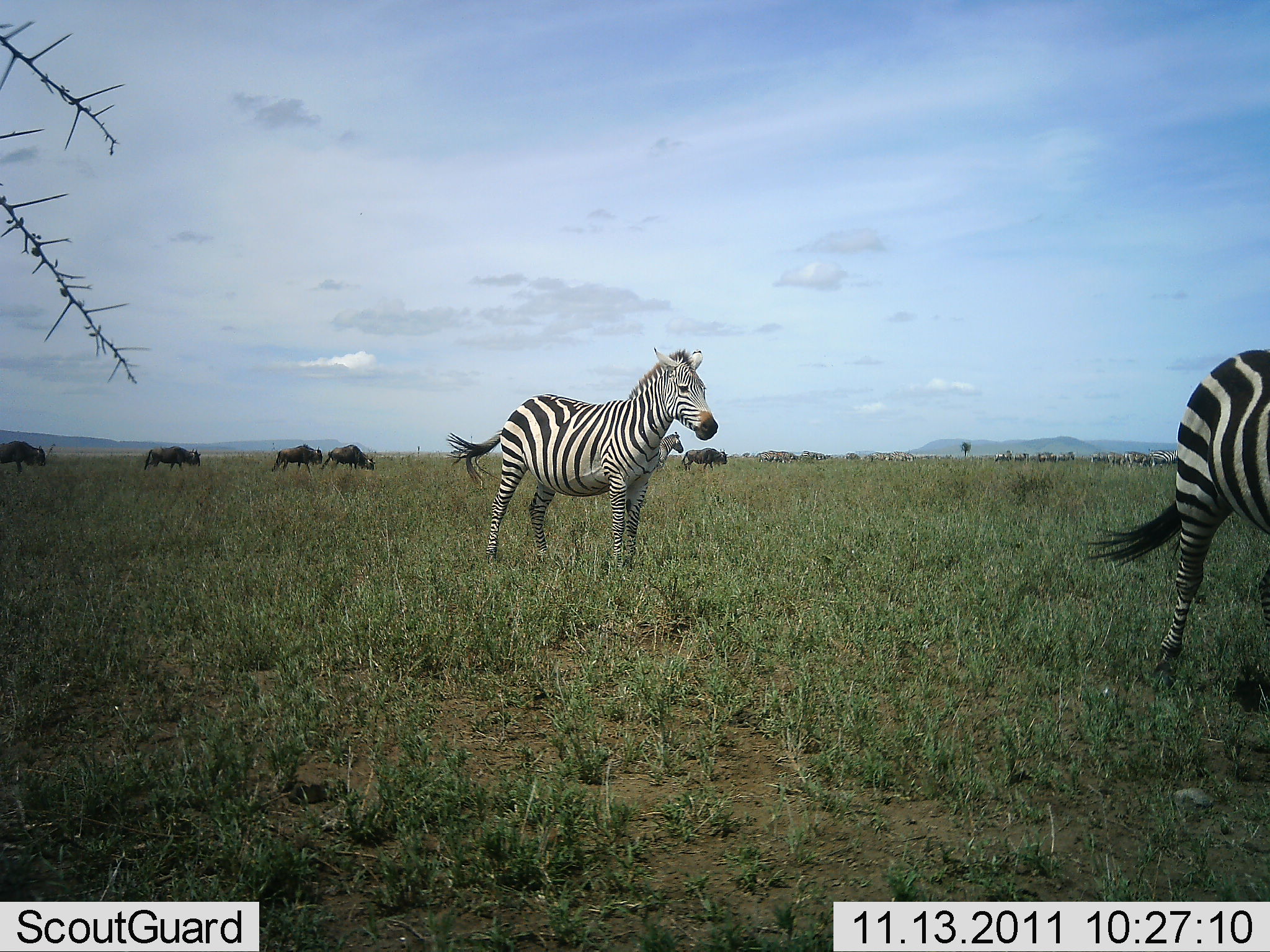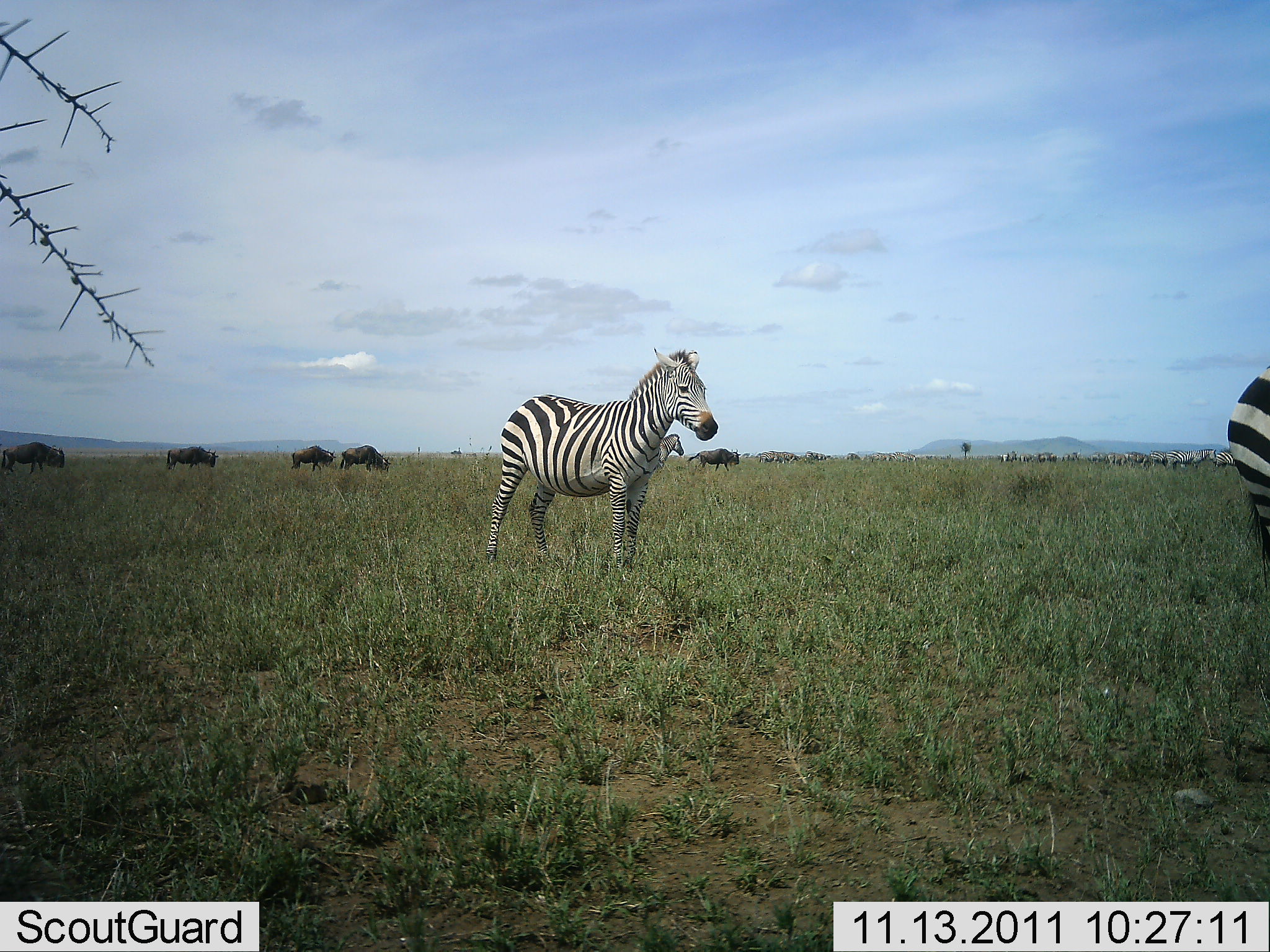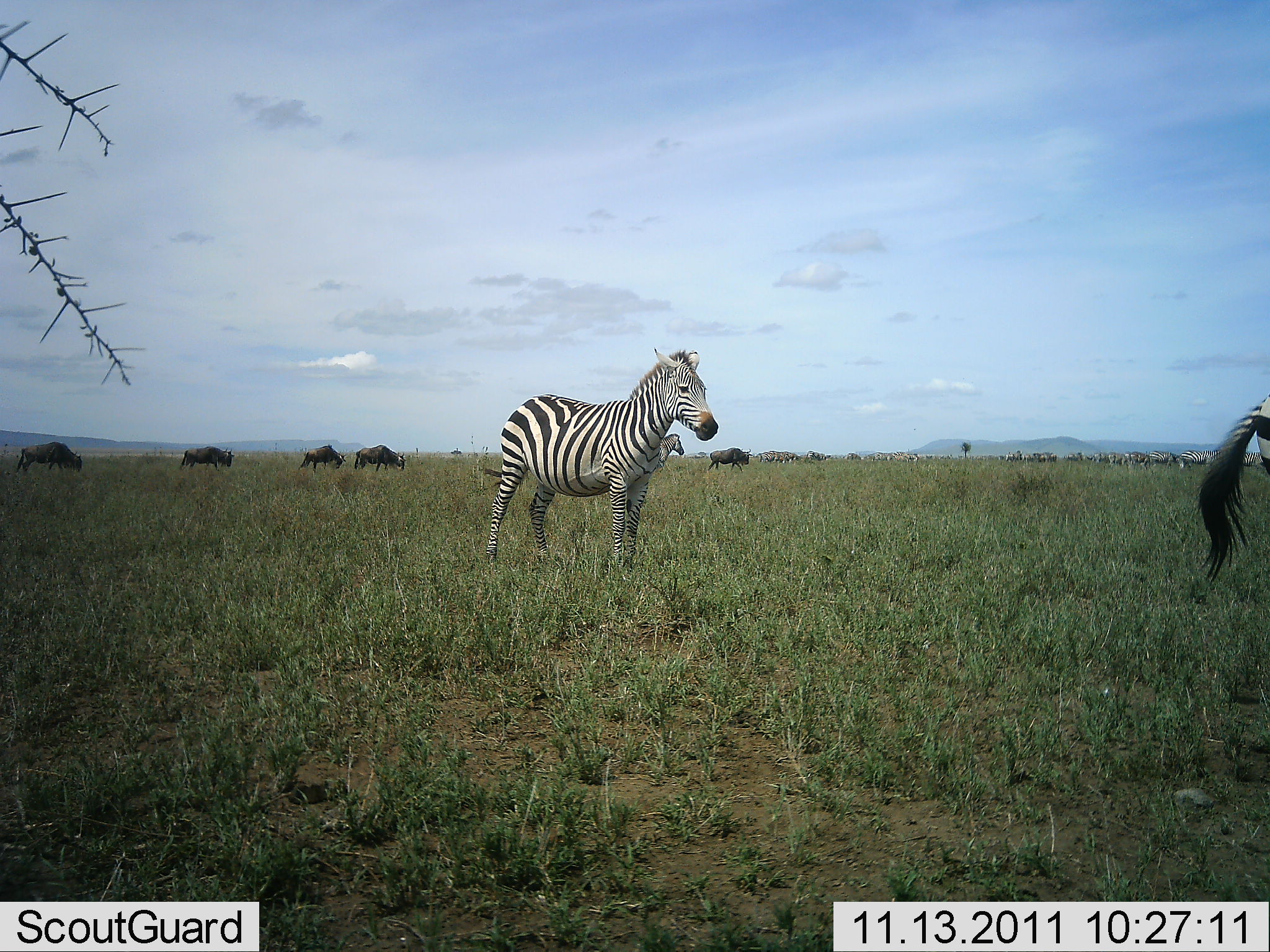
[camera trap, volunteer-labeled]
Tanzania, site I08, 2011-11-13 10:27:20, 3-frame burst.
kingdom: Animalia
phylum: Chordata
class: Mammalia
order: Artiodactyla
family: Bovidae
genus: Connochaetes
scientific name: Connochaetes taurinus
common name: blue wildebeest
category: wildebeest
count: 5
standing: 15%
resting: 0%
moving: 85%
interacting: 0%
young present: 0%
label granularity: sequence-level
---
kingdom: Animalia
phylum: Chordata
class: Mammalia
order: Perissodactyla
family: Equidae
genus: Equus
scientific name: Equus quagga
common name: plains zebra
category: zebra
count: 3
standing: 89%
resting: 0%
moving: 52%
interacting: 0%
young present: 4%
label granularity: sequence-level